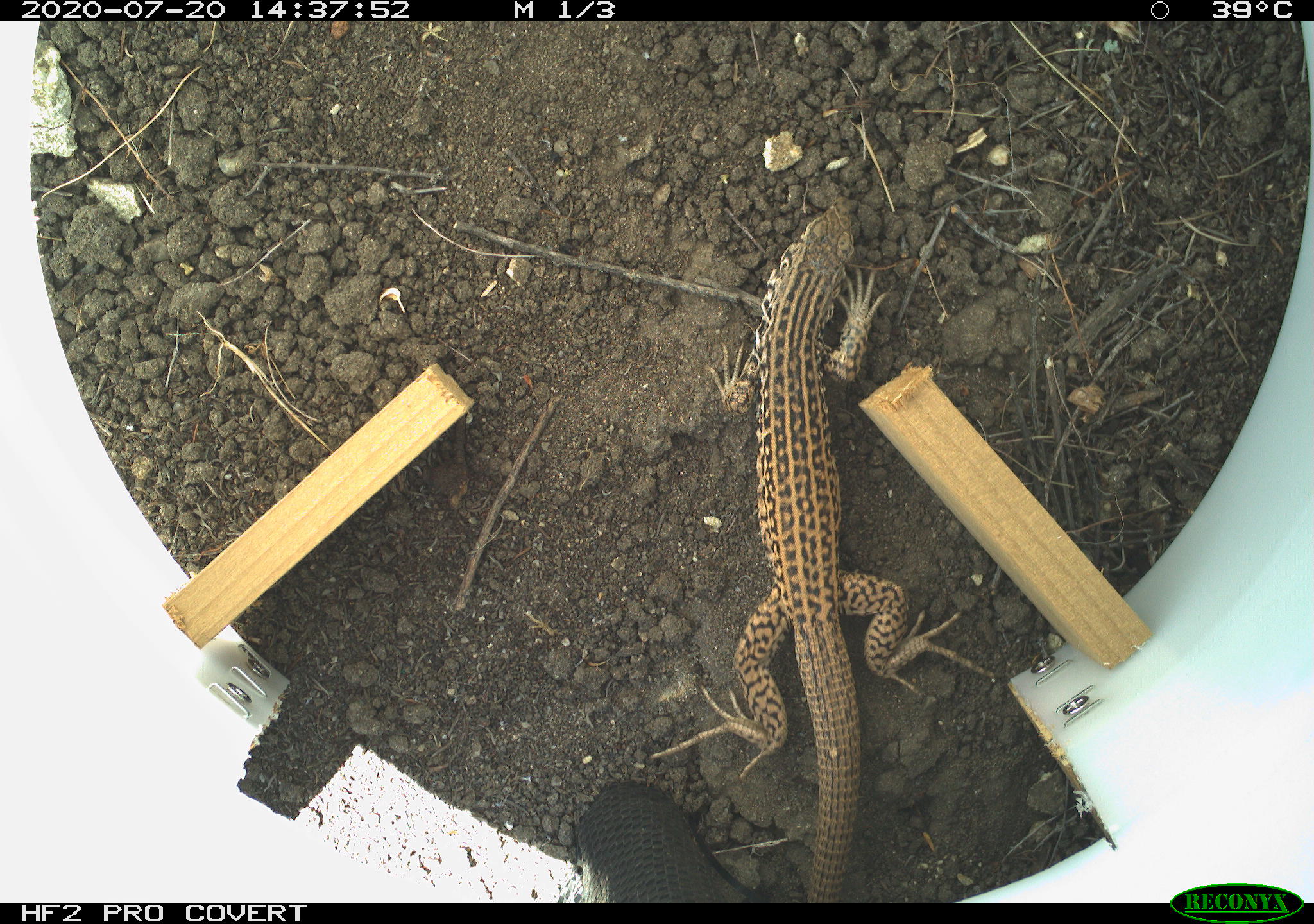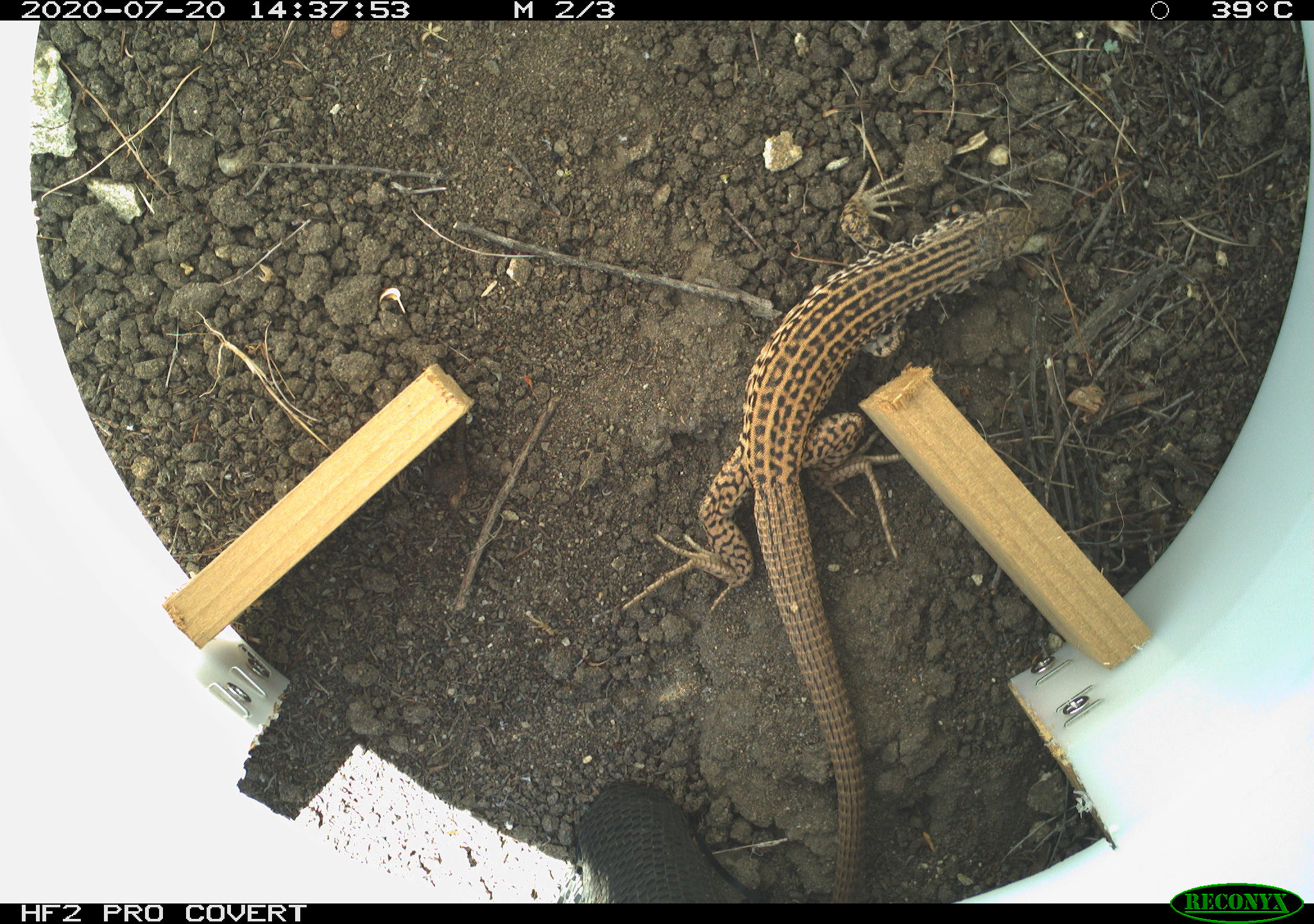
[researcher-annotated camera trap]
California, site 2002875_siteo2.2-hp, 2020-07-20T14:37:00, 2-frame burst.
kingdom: Animalia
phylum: Chordata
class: Reptilia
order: Squamata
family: Teiidae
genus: Aspidoscelis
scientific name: Aspidoscelis tigris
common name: western whiptail